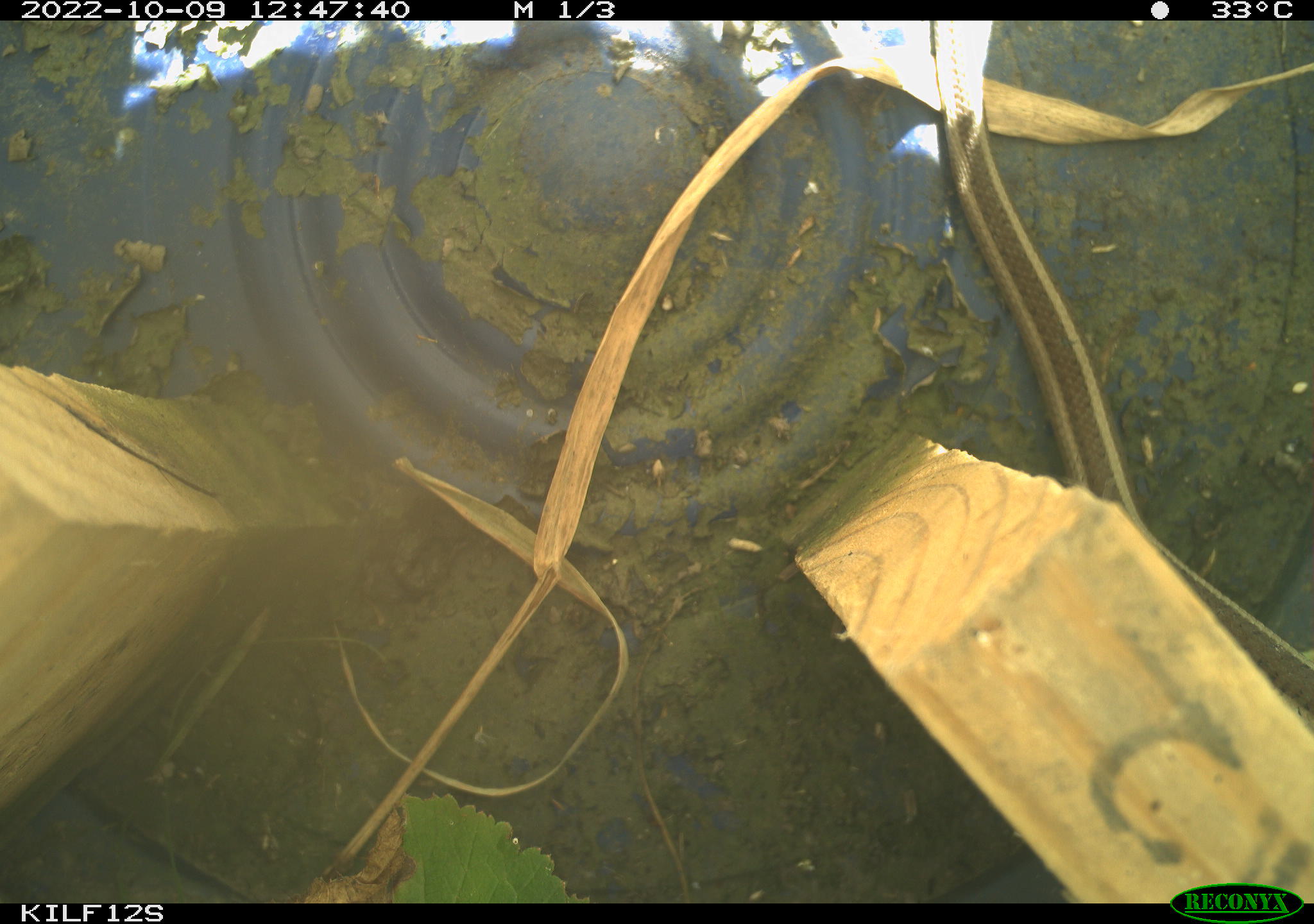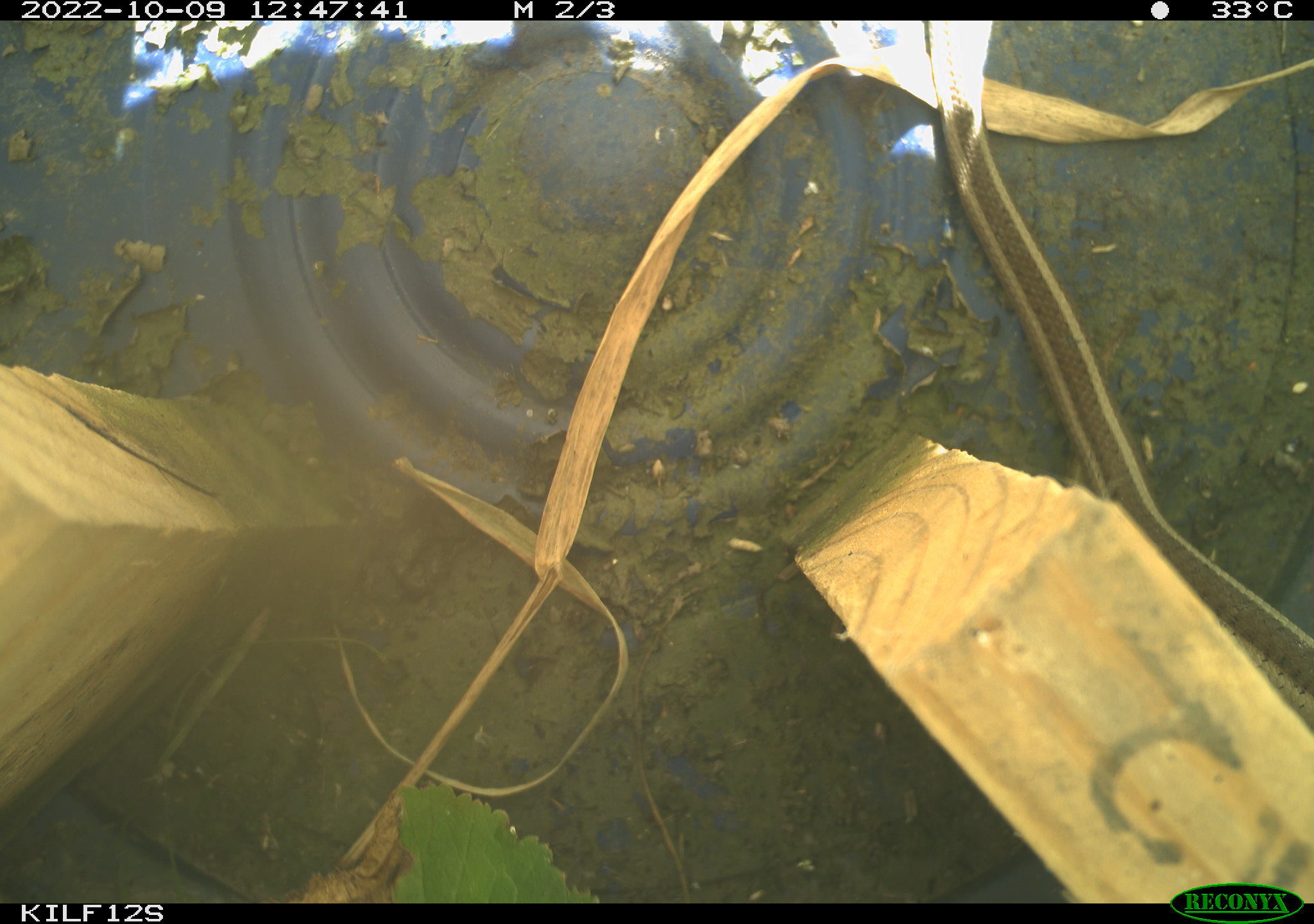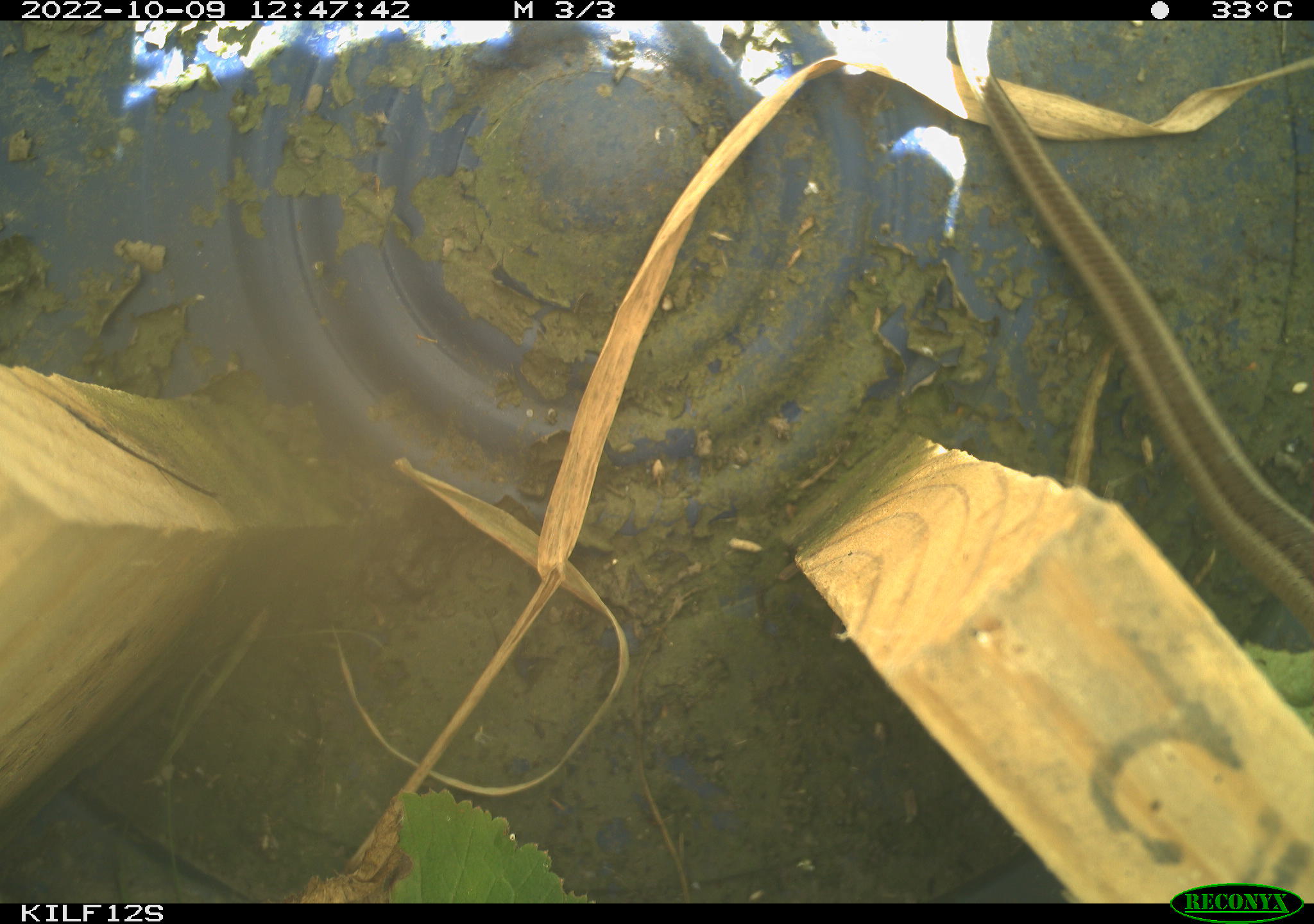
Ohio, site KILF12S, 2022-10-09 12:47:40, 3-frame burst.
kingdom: Animalia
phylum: Chordata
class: Reptilia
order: Squamata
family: Colubridae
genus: Thamnophis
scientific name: Thamnophis sirtalis sirtalis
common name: eastern gartersnake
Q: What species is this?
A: Eastern gartersnake (Thamnophis sirtalis sirtalis).